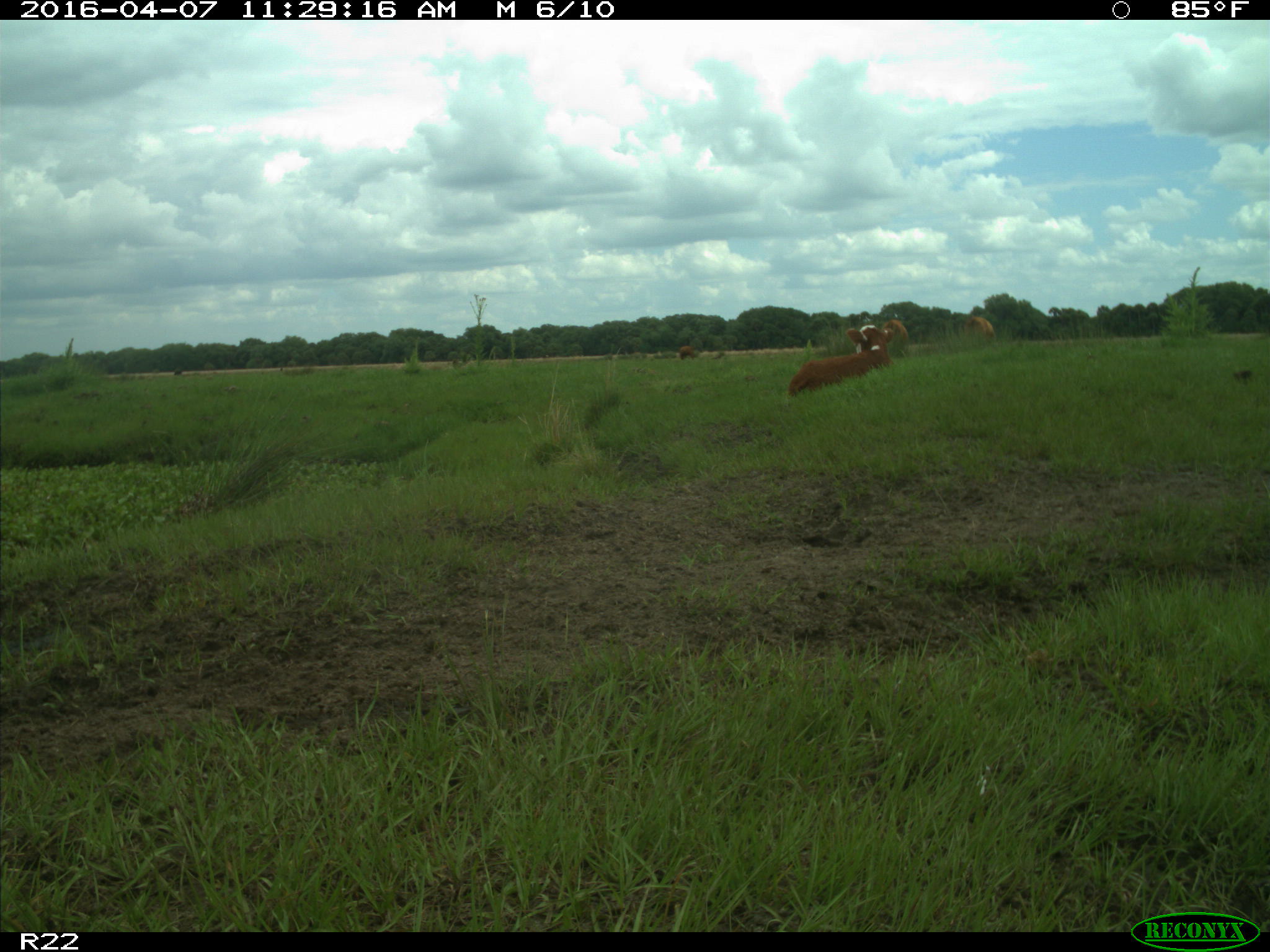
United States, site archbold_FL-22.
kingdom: Animalia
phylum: Chordata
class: Mammalia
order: Artiodactyla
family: Bovidae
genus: Bos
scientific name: Bos taurus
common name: domestic cow